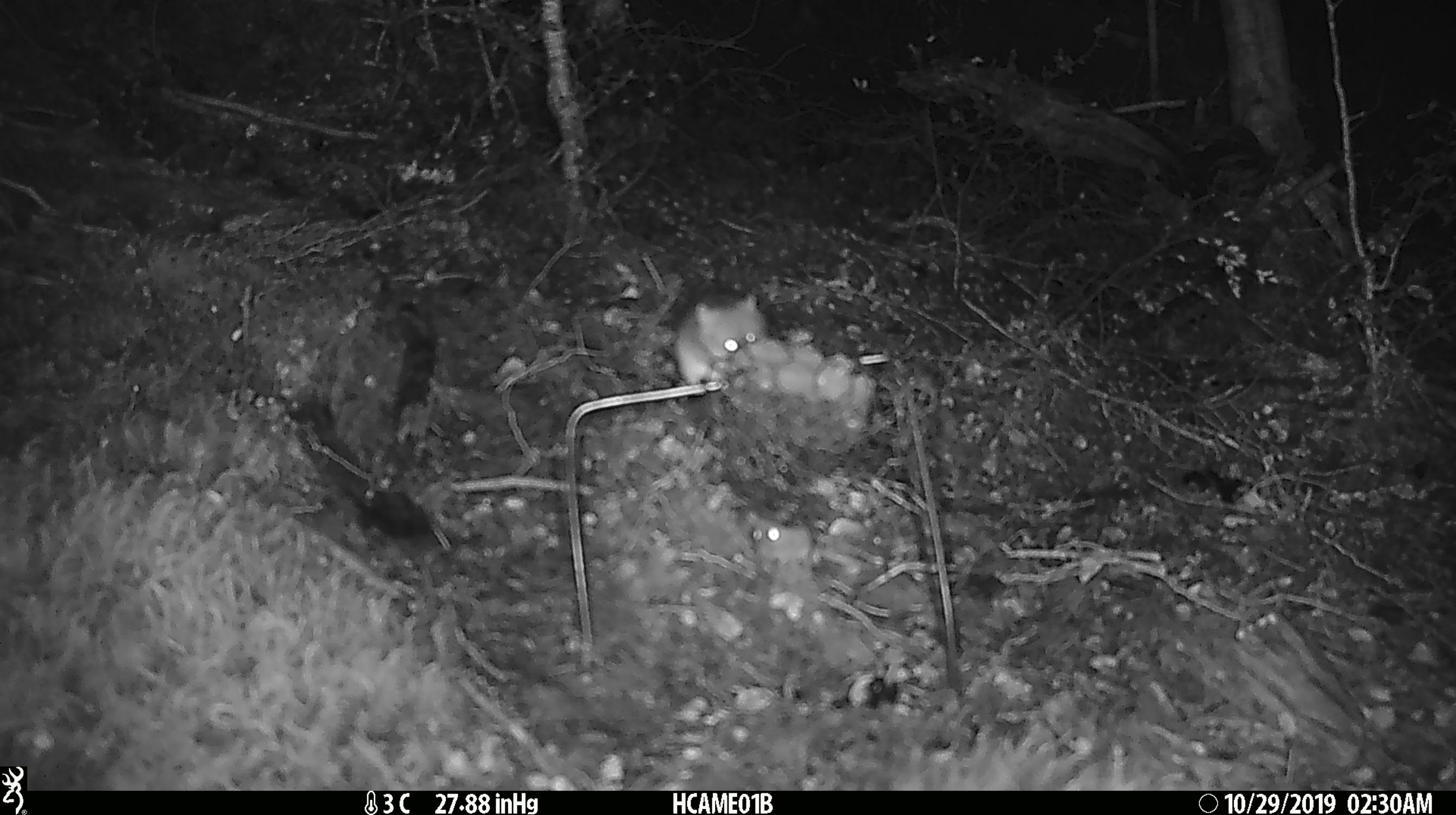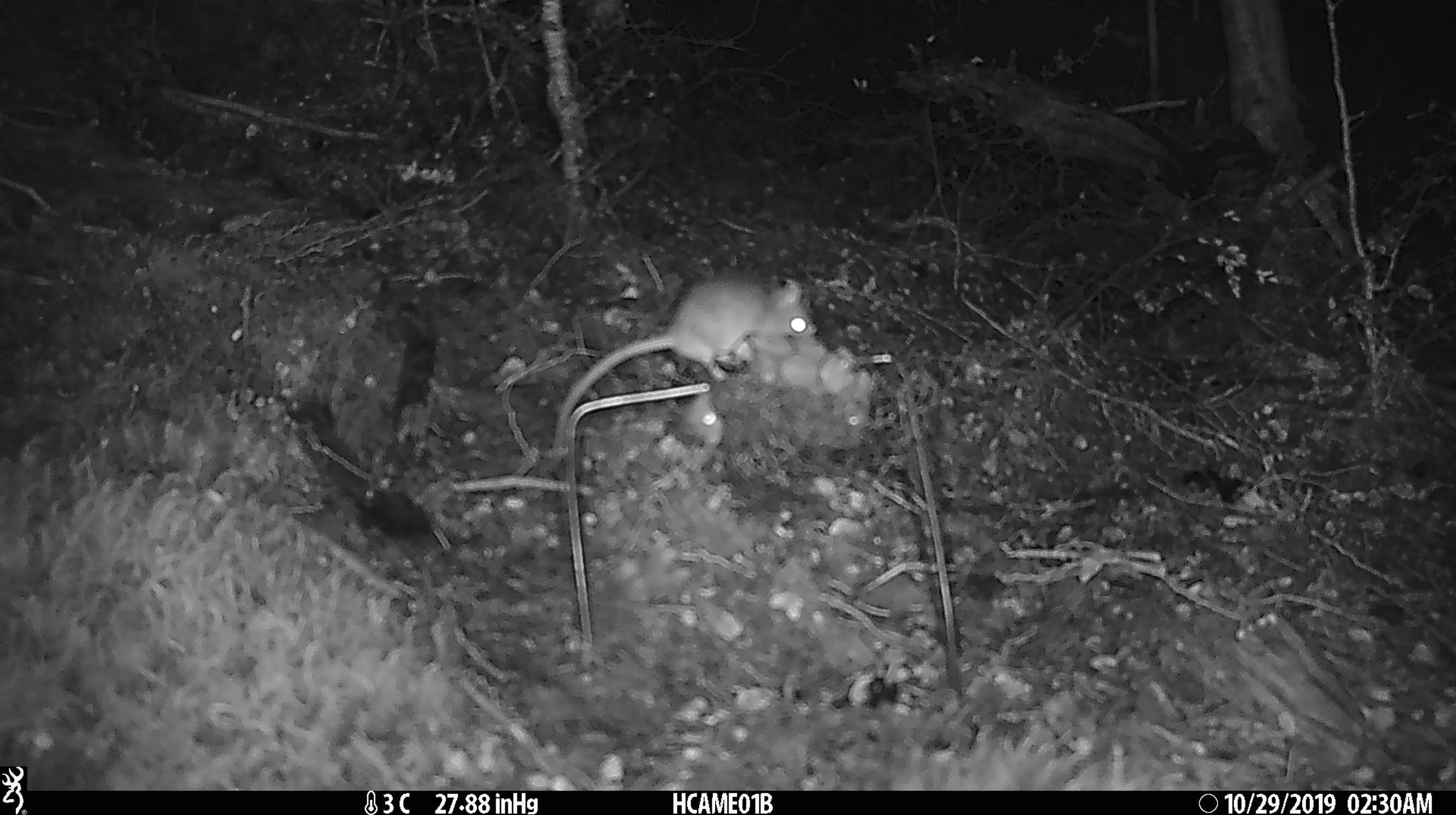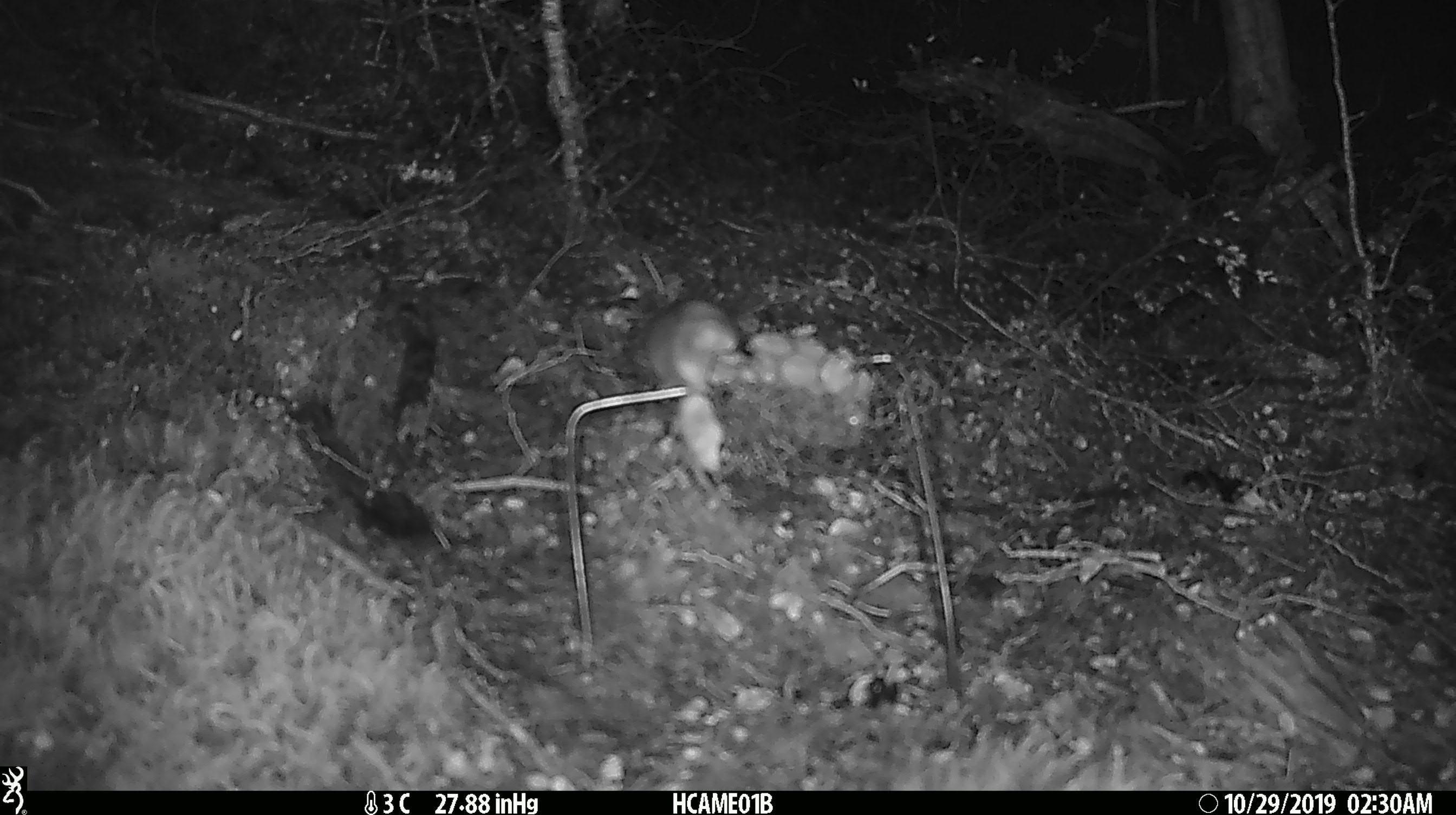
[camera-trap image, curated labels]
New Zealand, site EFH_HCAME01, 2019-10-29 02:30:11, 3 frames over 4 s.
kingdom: Animalia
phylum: Chordata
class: Mammalia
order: Rodentia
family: Muridae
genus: Mus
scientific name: Mus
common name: mouse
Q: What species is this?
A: Mouse (Mus).